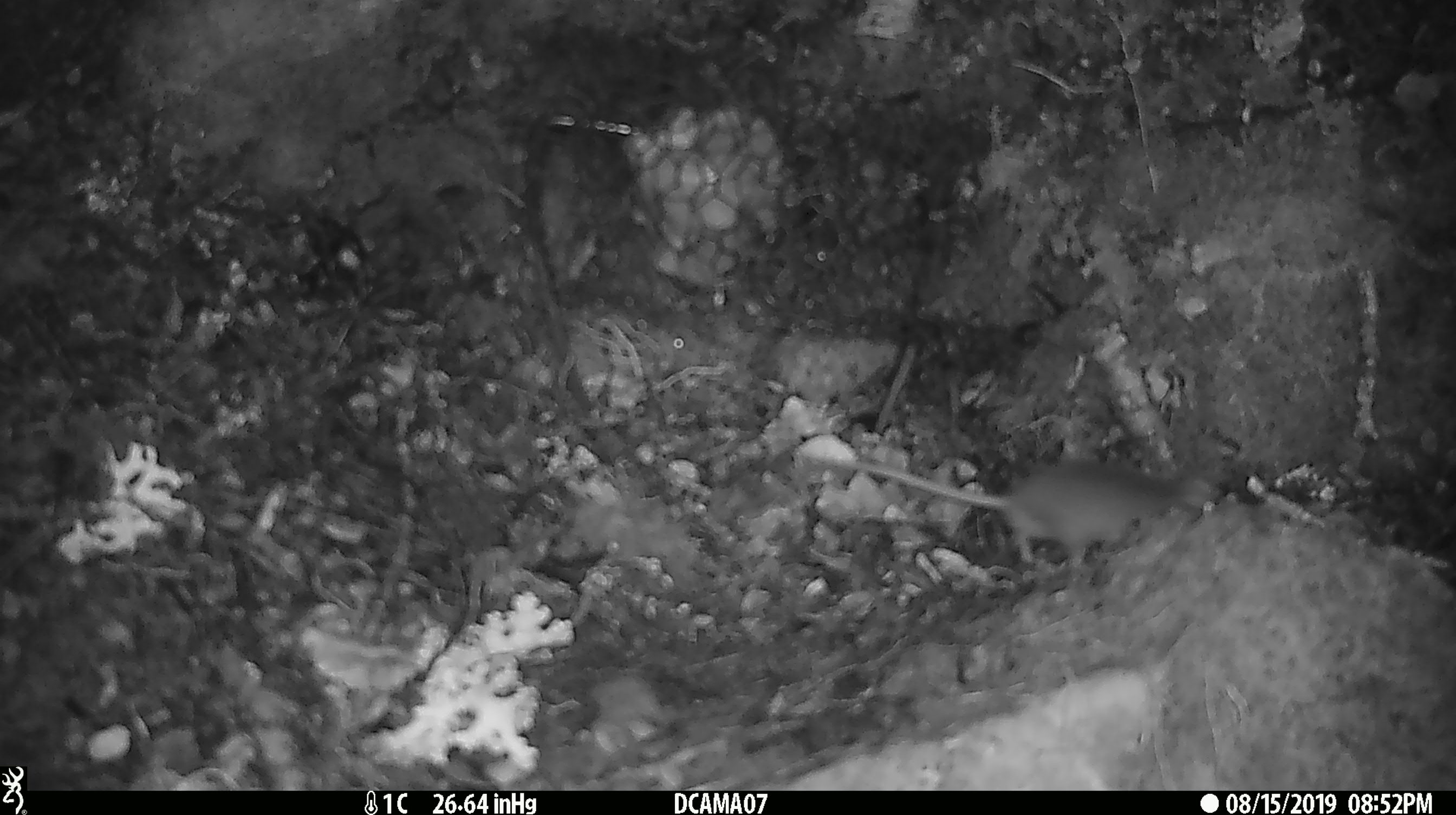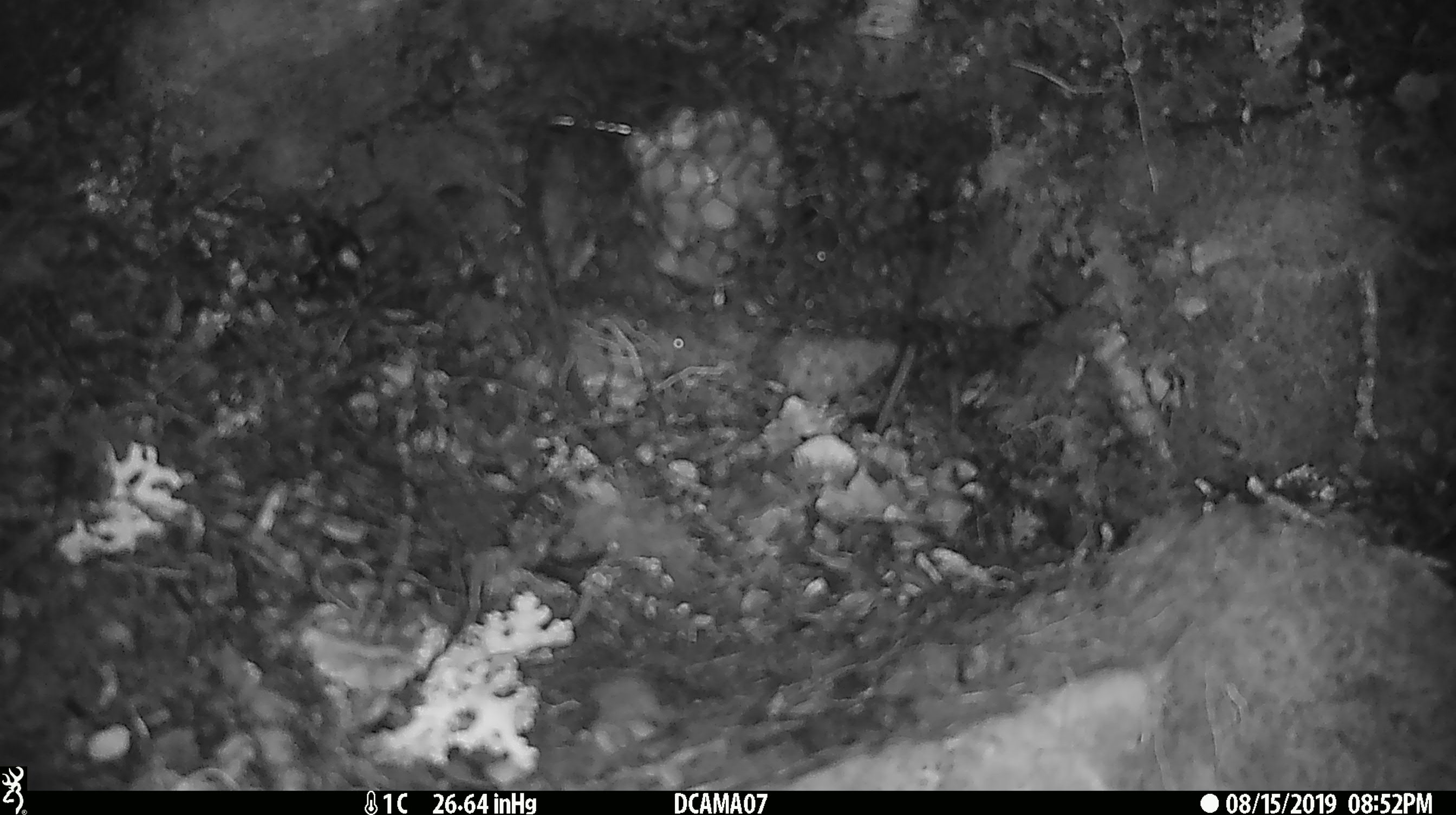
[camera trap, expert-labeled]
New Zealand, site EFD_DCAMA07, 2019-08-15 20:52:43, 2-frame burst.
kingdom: Animalia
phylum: Chordata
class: Mammalia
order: Rodentia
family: Muridae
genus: Mus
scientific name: Mus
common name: mouse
Mouse (Mus).